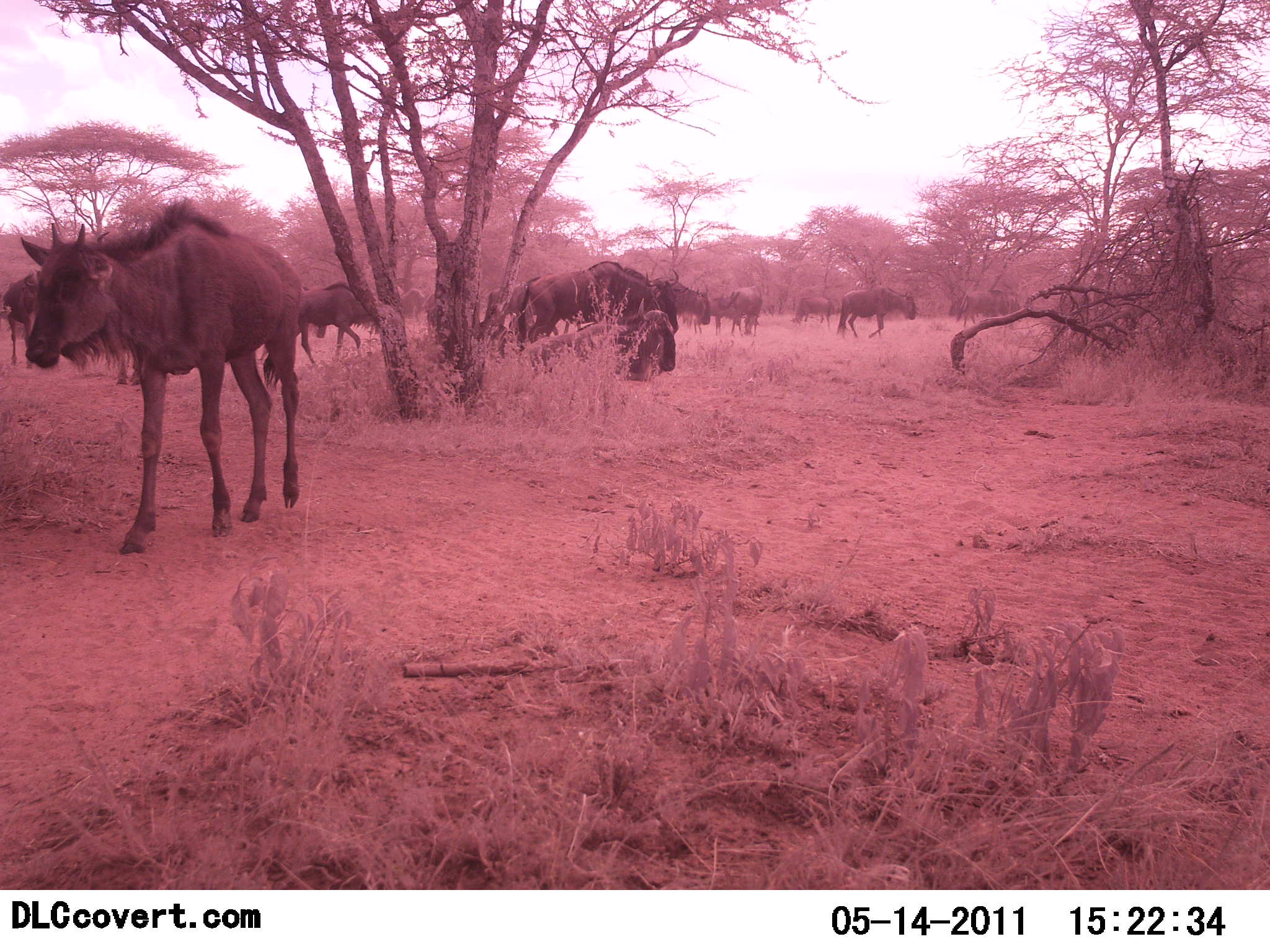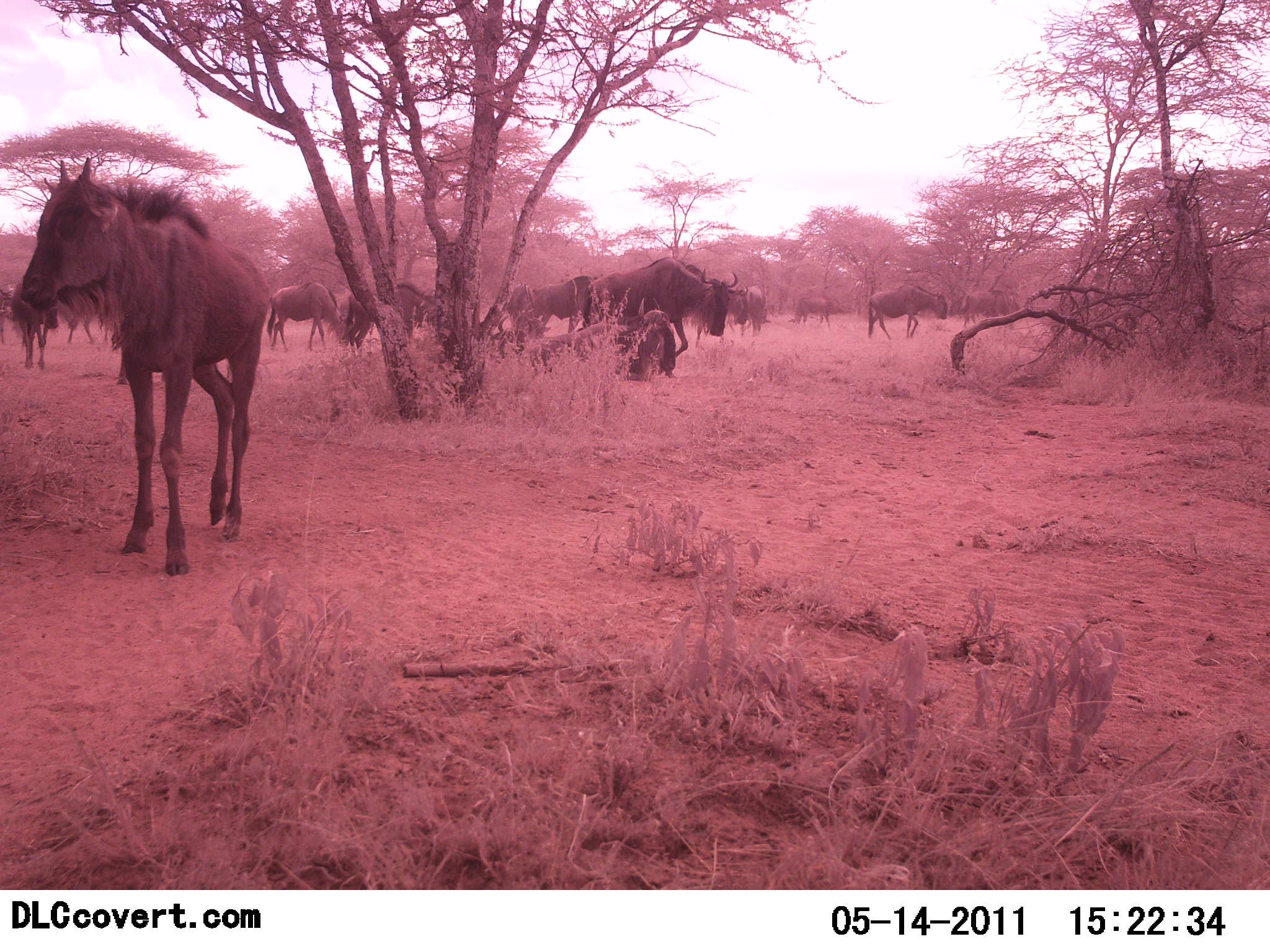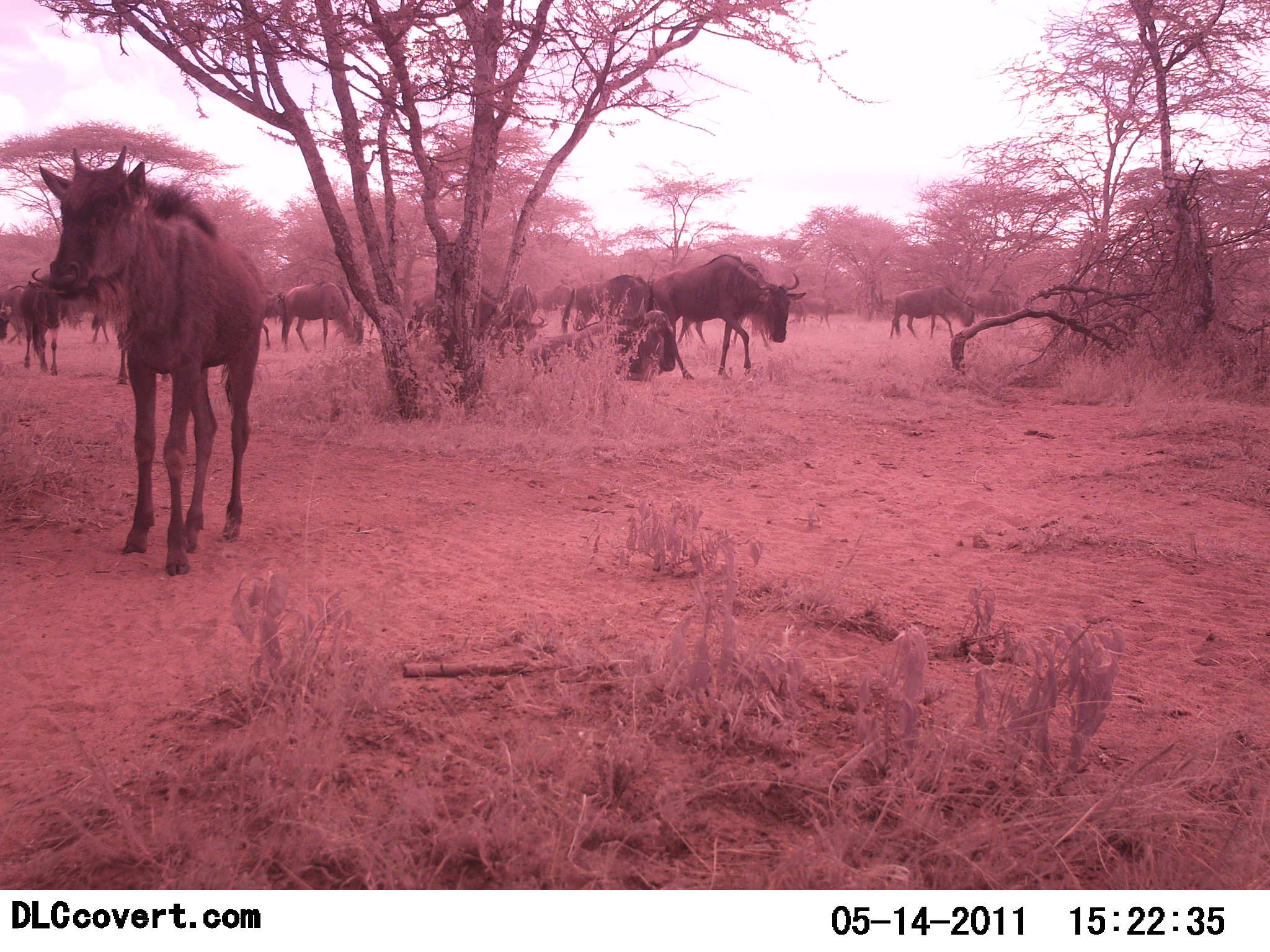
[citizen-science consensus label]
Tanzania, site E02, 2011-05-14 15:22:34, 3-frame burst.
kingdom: Animalia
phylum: Chordata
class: Mammalia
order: Artiodactyla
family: Bovidae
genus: Connochaetes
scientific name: Connochaetes taurinus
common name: blue wildebeest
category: wildebeest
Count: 11-50.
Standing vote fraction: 75%.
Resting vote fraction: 17%.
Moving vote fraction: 67%.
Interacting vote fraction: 0%.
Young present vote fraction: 33%.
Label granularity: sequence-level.